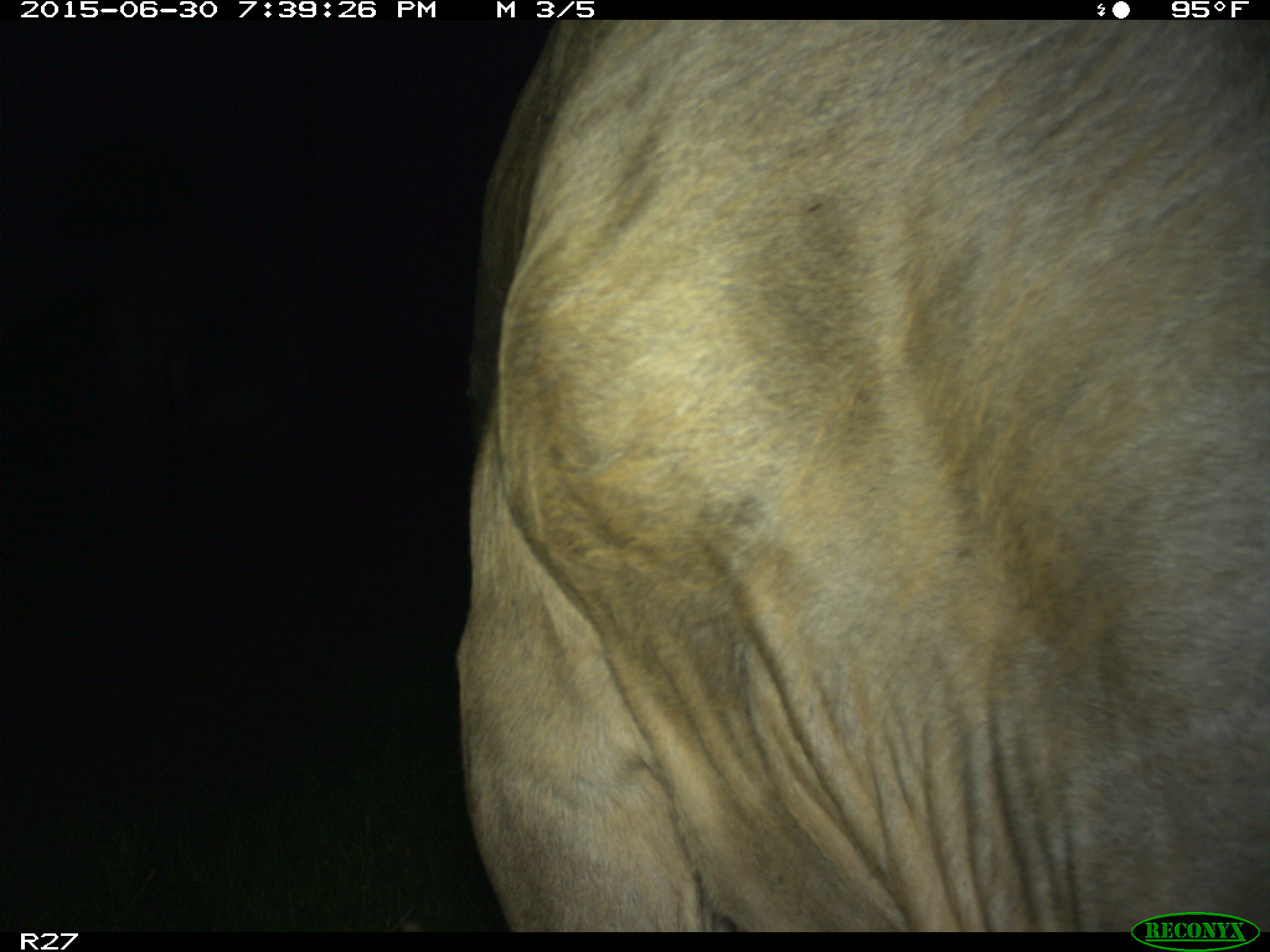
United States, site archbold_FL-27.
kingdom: Animalia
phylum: Chordata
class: Mammalia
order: Artiodactyla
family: Bovidae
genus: Bos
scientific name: Bos taurus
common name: domestic cow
Bos taurus (domestic cow).